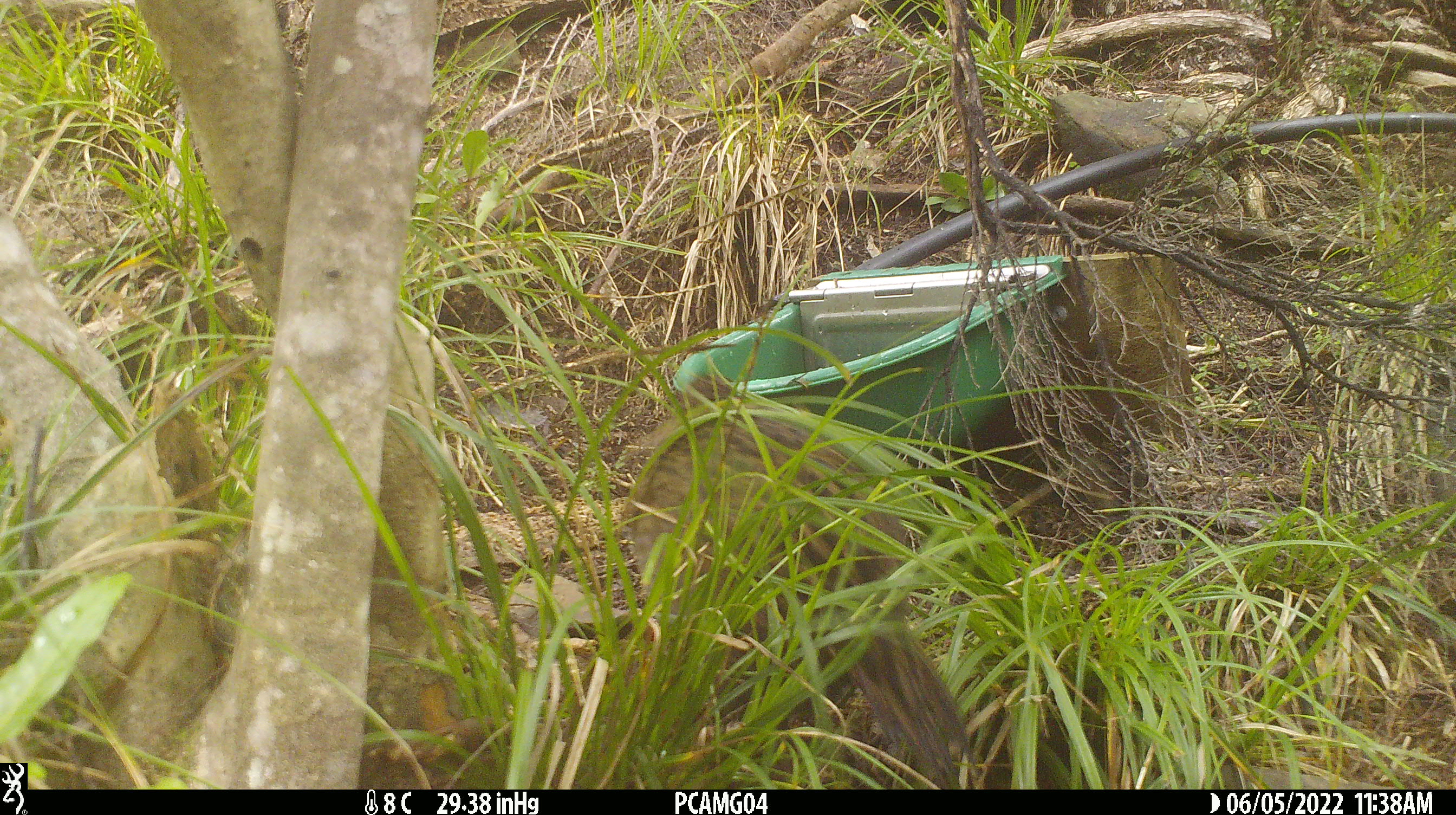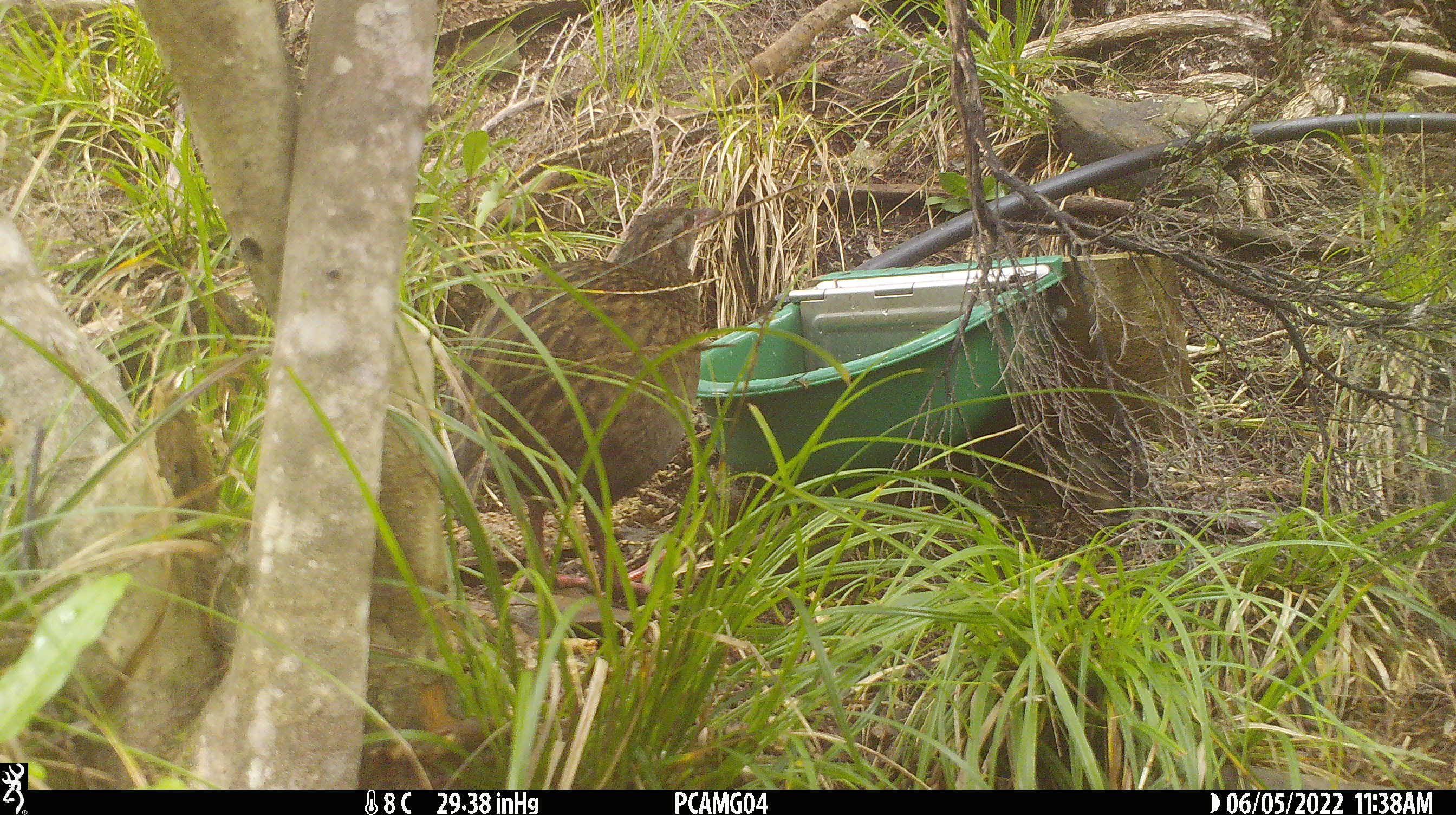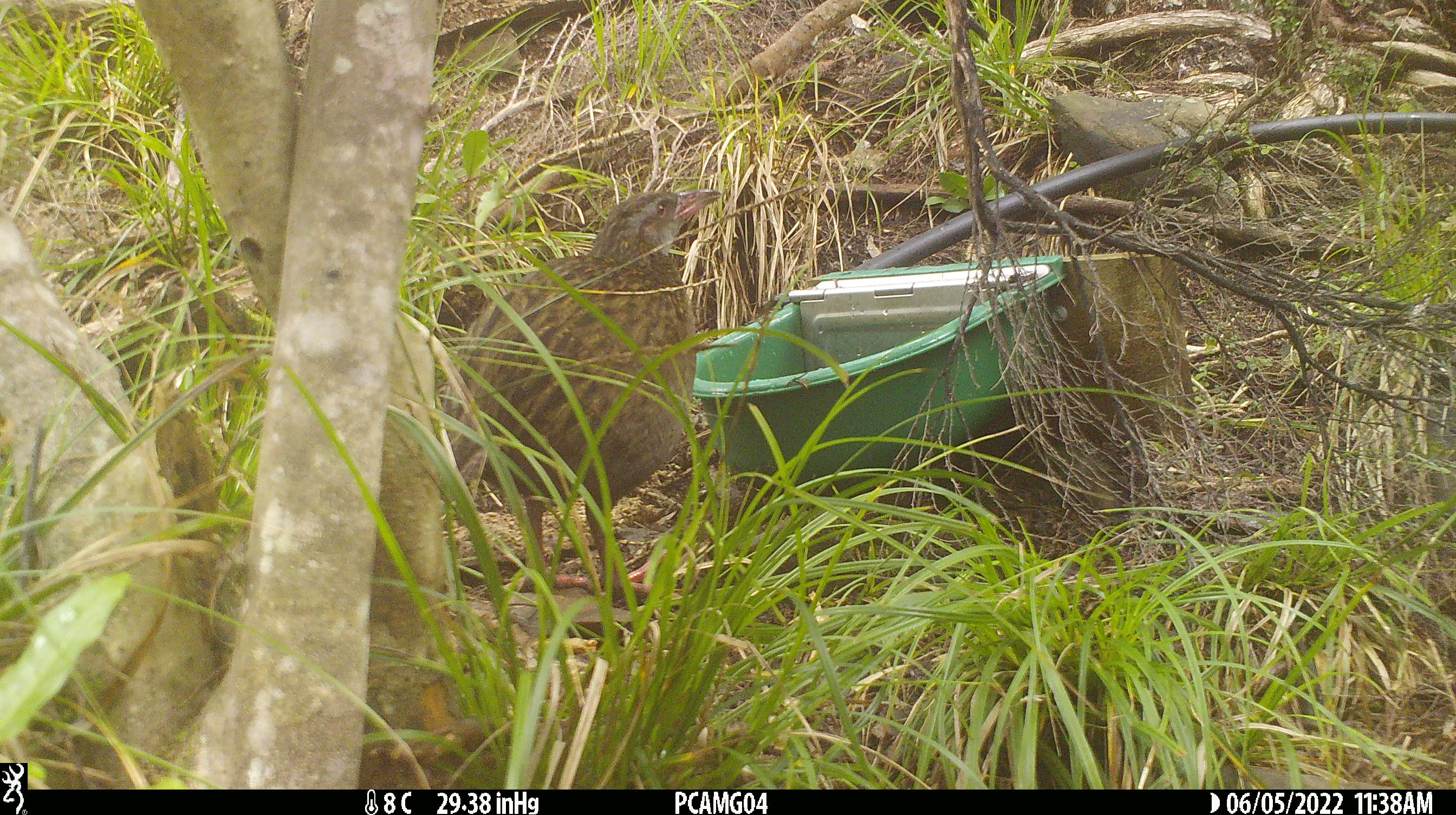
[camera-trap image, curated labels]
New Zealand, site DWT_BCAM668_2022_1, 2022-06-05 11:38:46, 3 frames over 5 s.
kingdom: Animalia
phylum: Chordata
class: Aves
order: Gruiformes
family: Rallidae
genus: Gallirallus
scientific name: Gallirallus australis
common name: weka